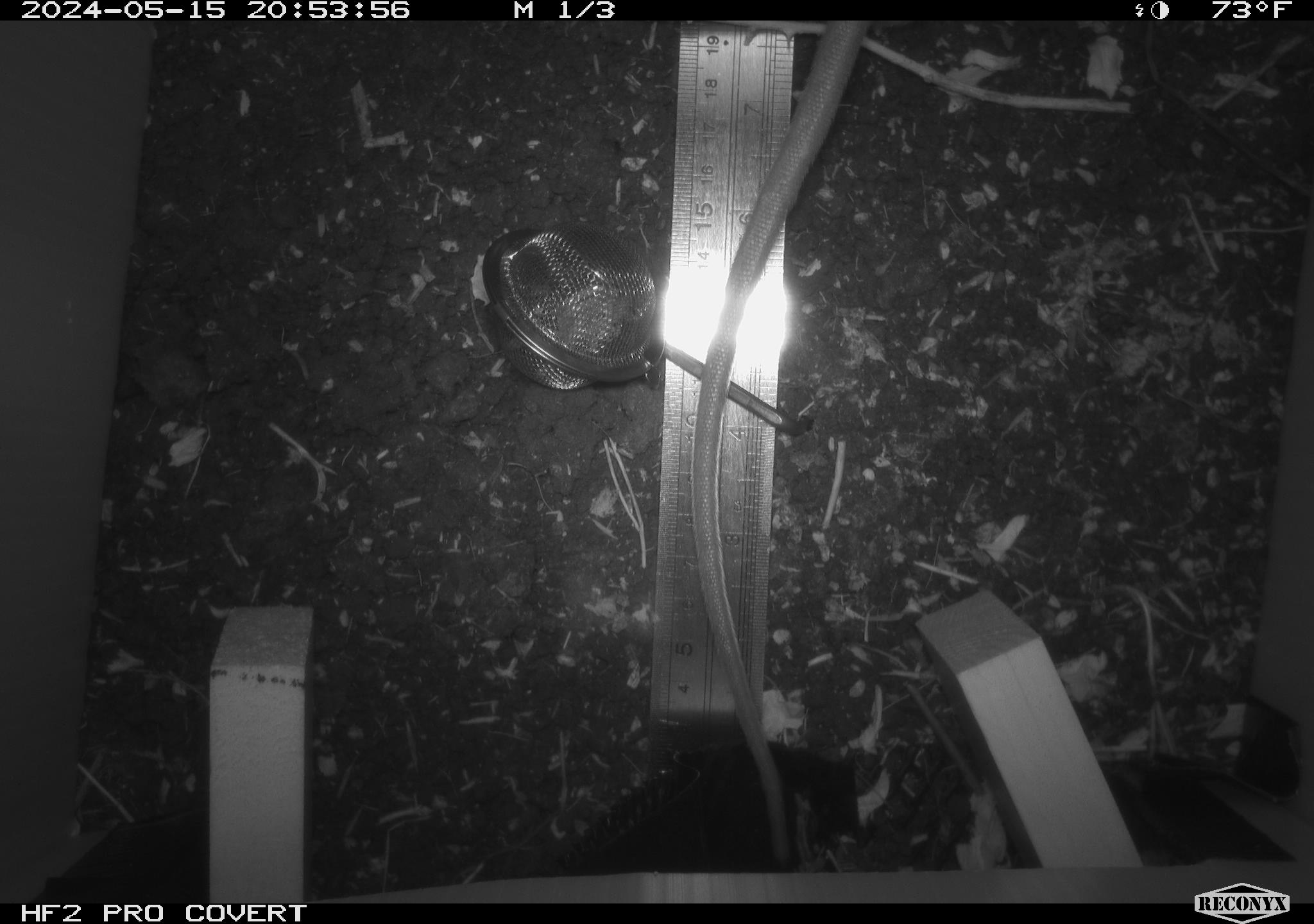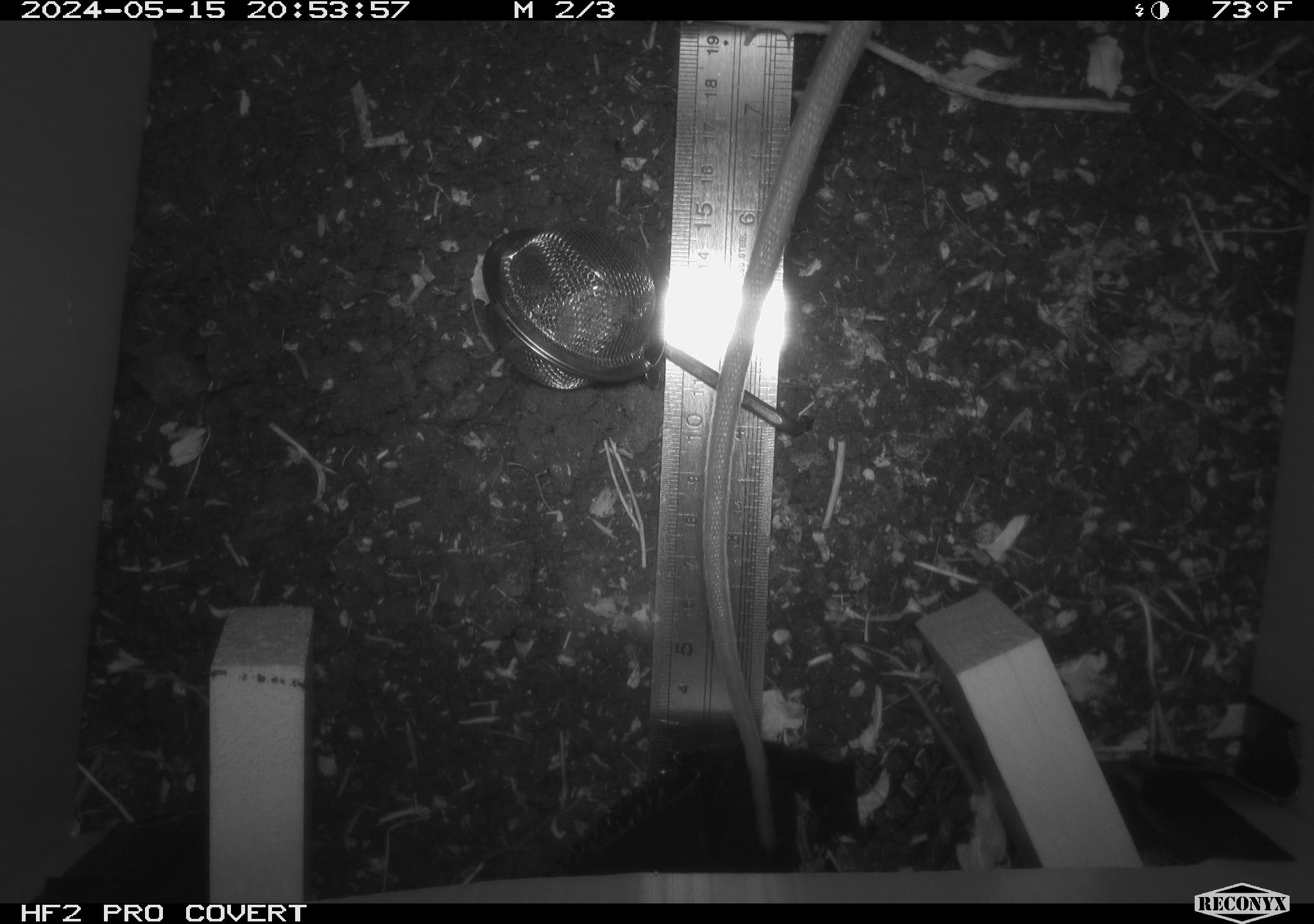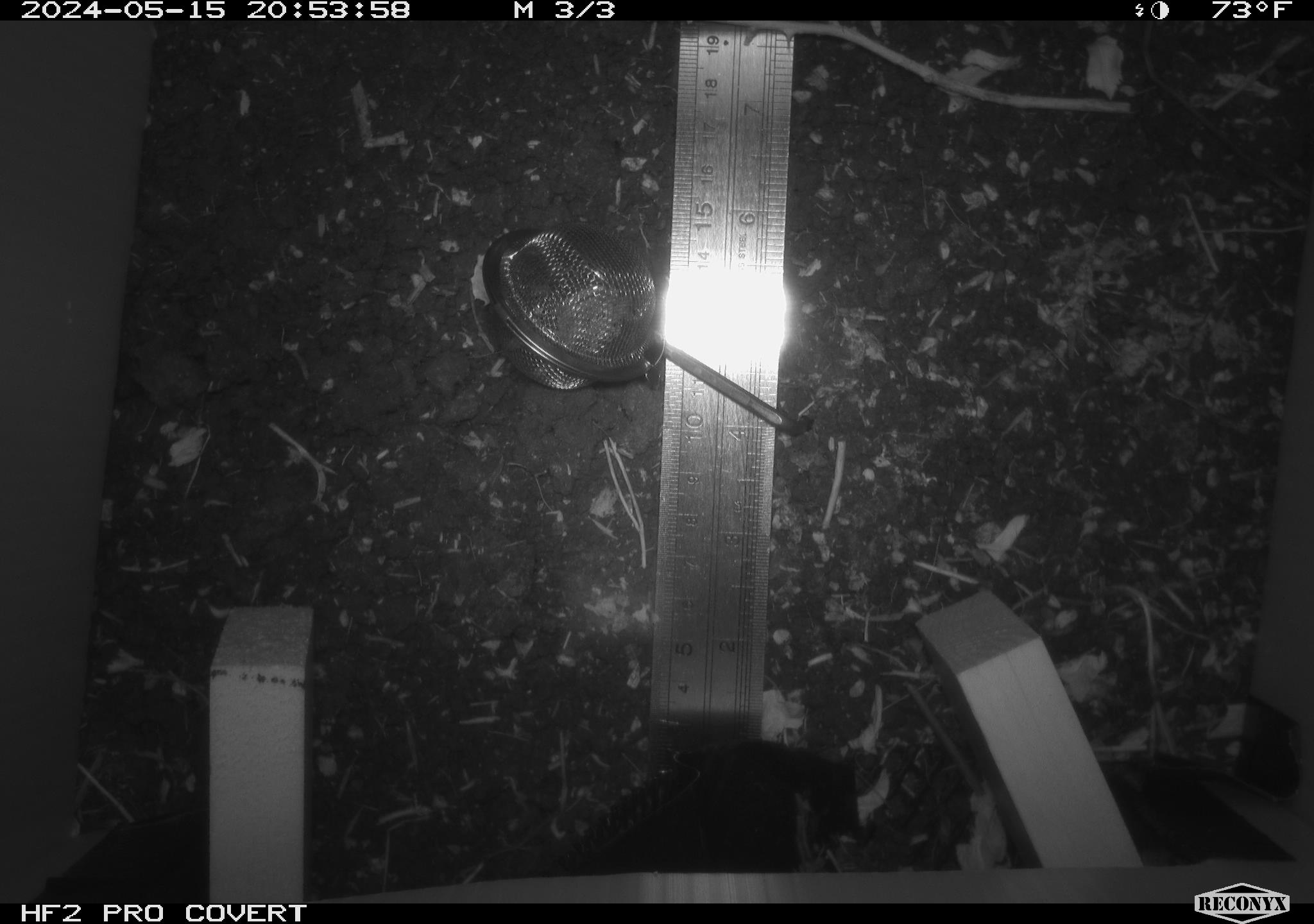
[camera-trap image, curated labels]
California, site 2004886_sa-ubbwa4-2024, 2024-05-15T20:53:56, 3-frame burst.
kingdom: Animalia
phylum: Chordata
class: Mammalia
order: Rodentia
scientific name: Rodentia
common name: woodrat or rat or mouse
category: woodrat or rat or mouse species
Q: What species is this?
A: Woodrat or rat or mouse species (woodrat or rat or mouse) (Rodentia).